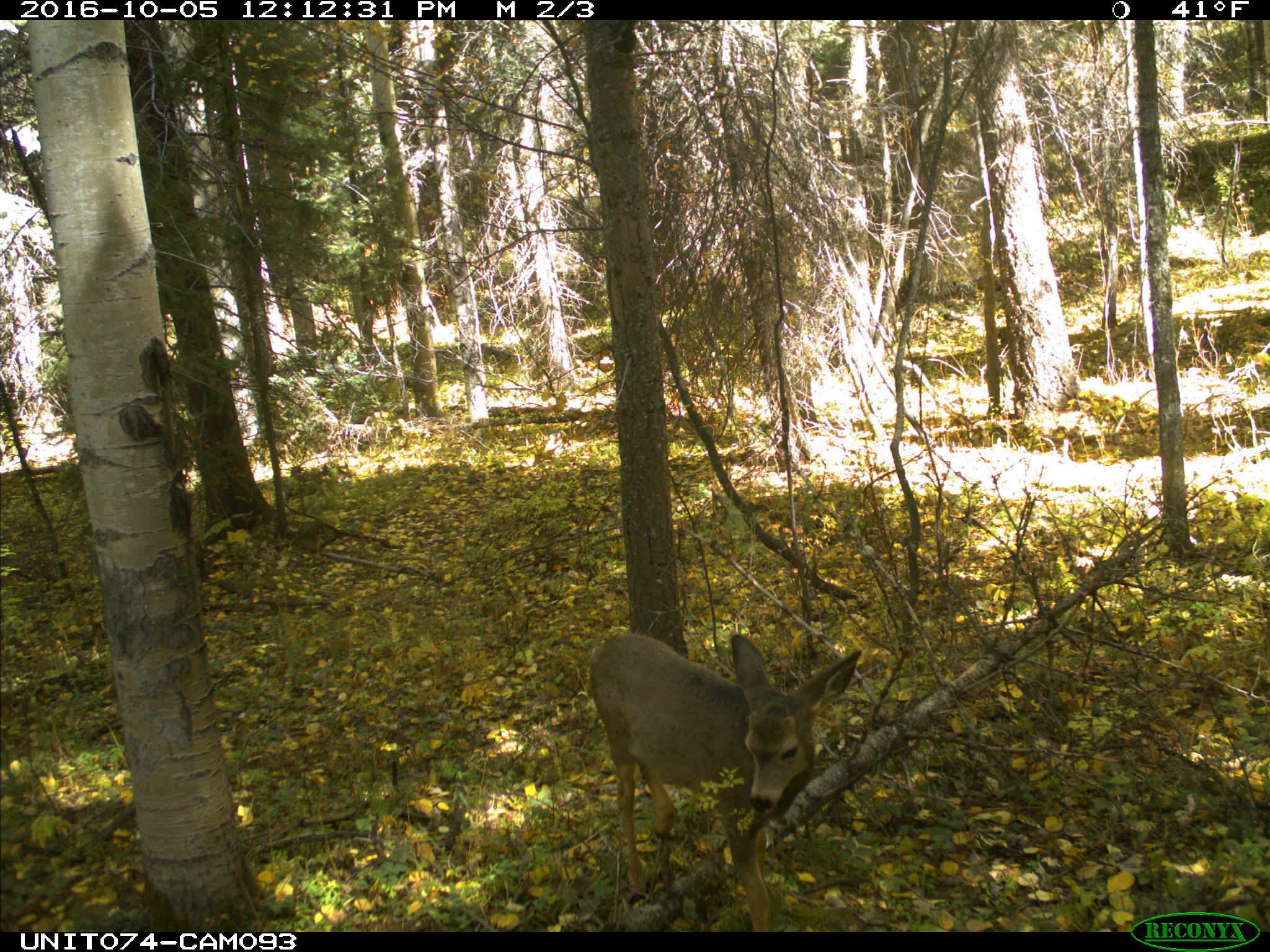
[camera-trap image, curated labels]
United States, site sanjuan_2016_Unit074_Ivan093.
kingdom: Animalia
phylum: Chordata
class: Mammalia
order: Artiodactyla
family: Cervidae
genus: Odocoileus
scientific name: Odocoileus hemionus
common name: mule deer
Odocoileus hemionus (mule deer).